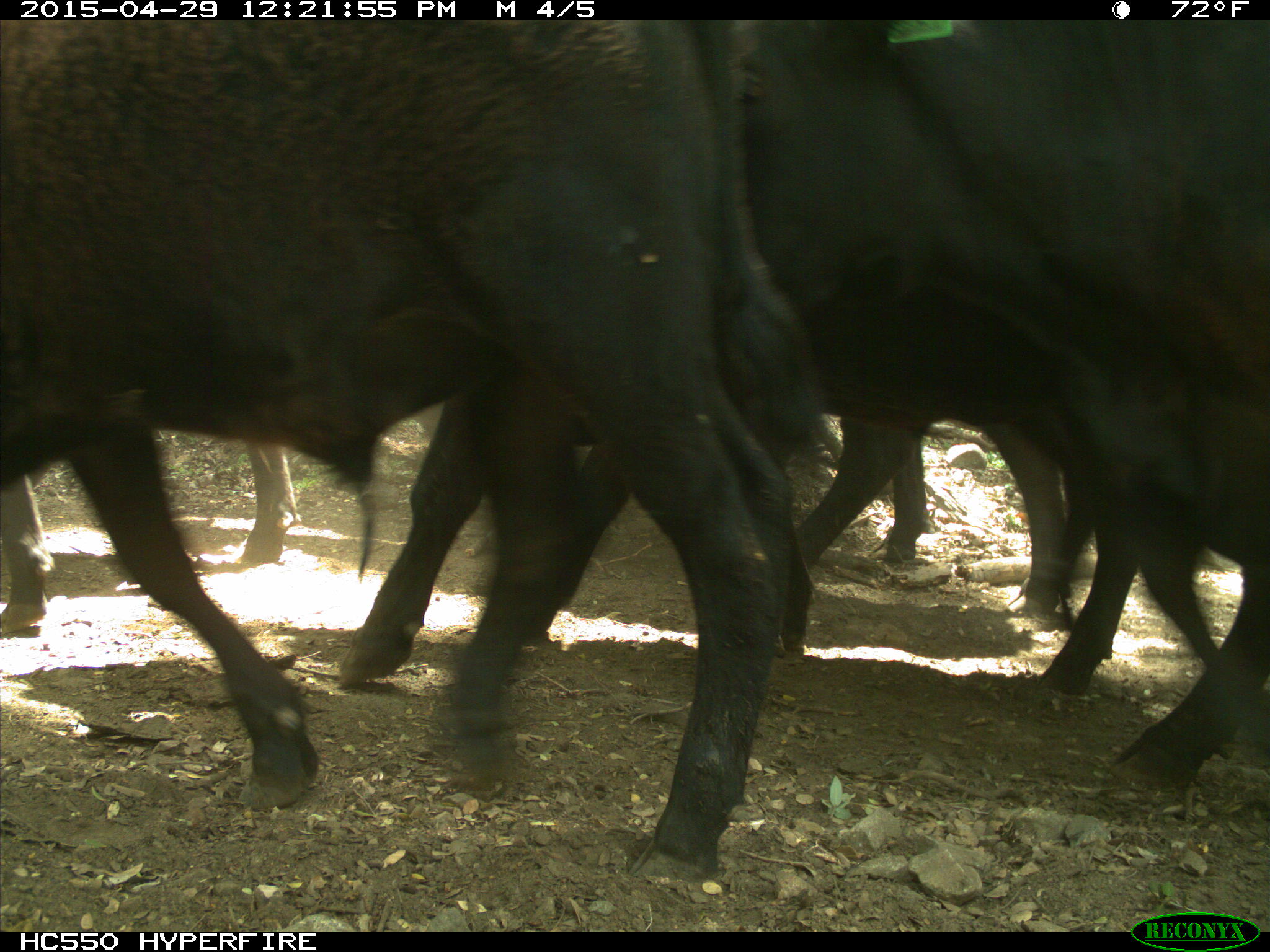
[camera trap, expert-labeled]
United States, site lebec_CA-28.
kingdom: Animalia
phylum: Chordata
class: Mammalia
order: Artiodactyla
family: Bovidae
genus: Bos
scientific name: Bos taurus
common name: domestic cow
Bos taurus (domestic cow).